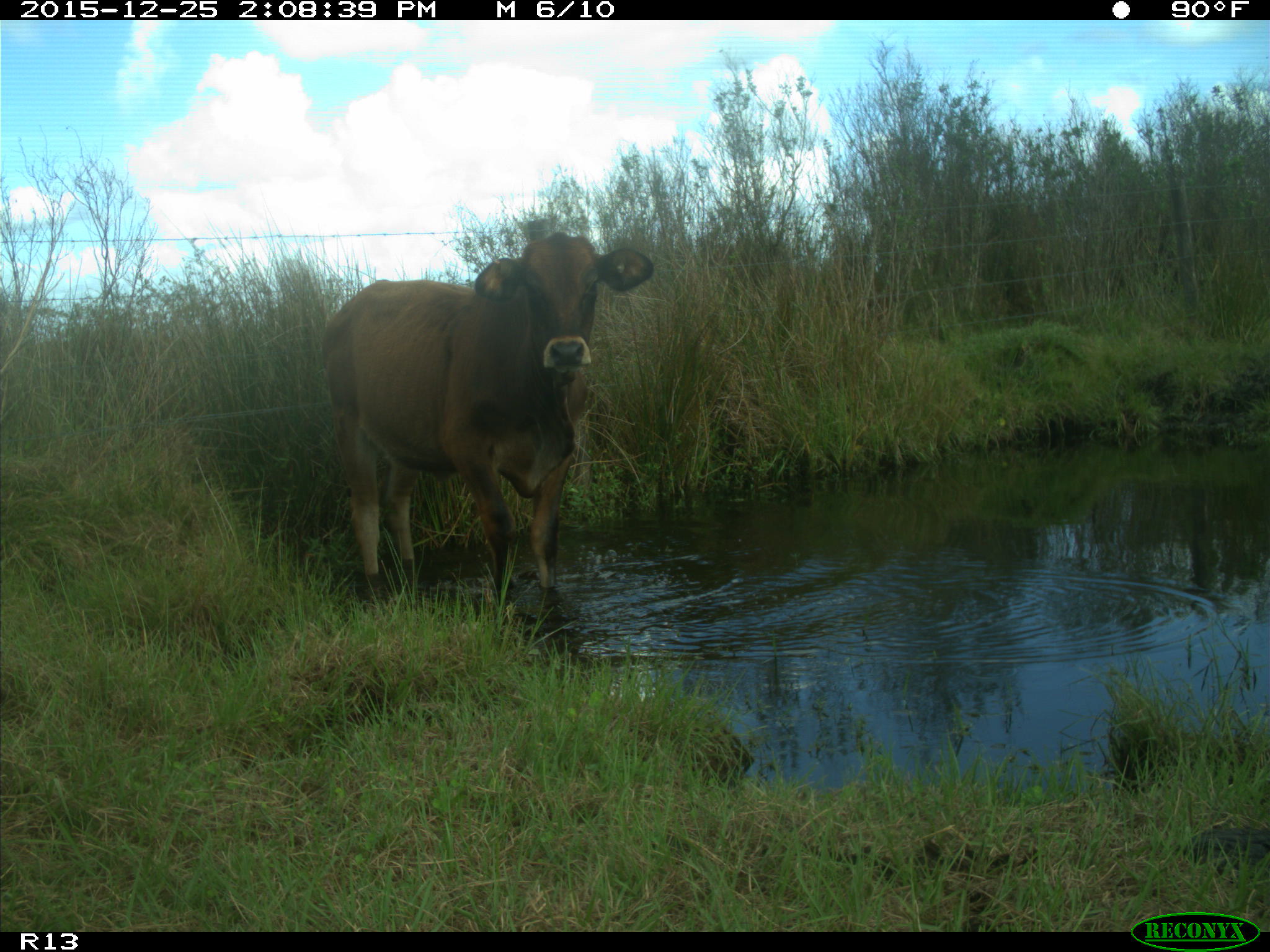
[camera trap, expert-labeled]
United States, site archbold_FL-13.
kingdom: Animalia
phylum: Chordata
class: Mammalia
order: Artiodactyla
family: Bovidae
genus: Bos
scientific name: Bos taurus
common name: domestic cow